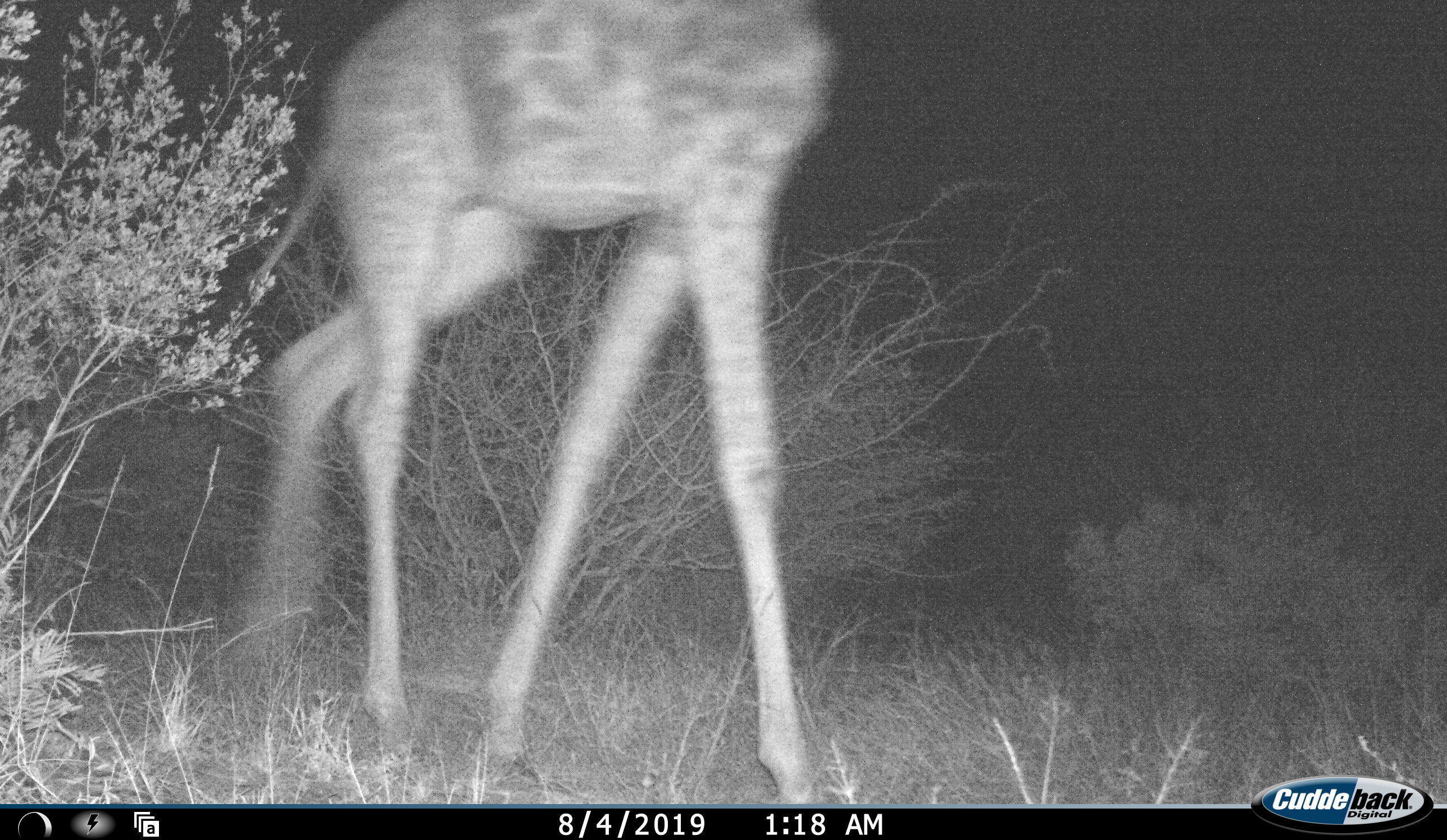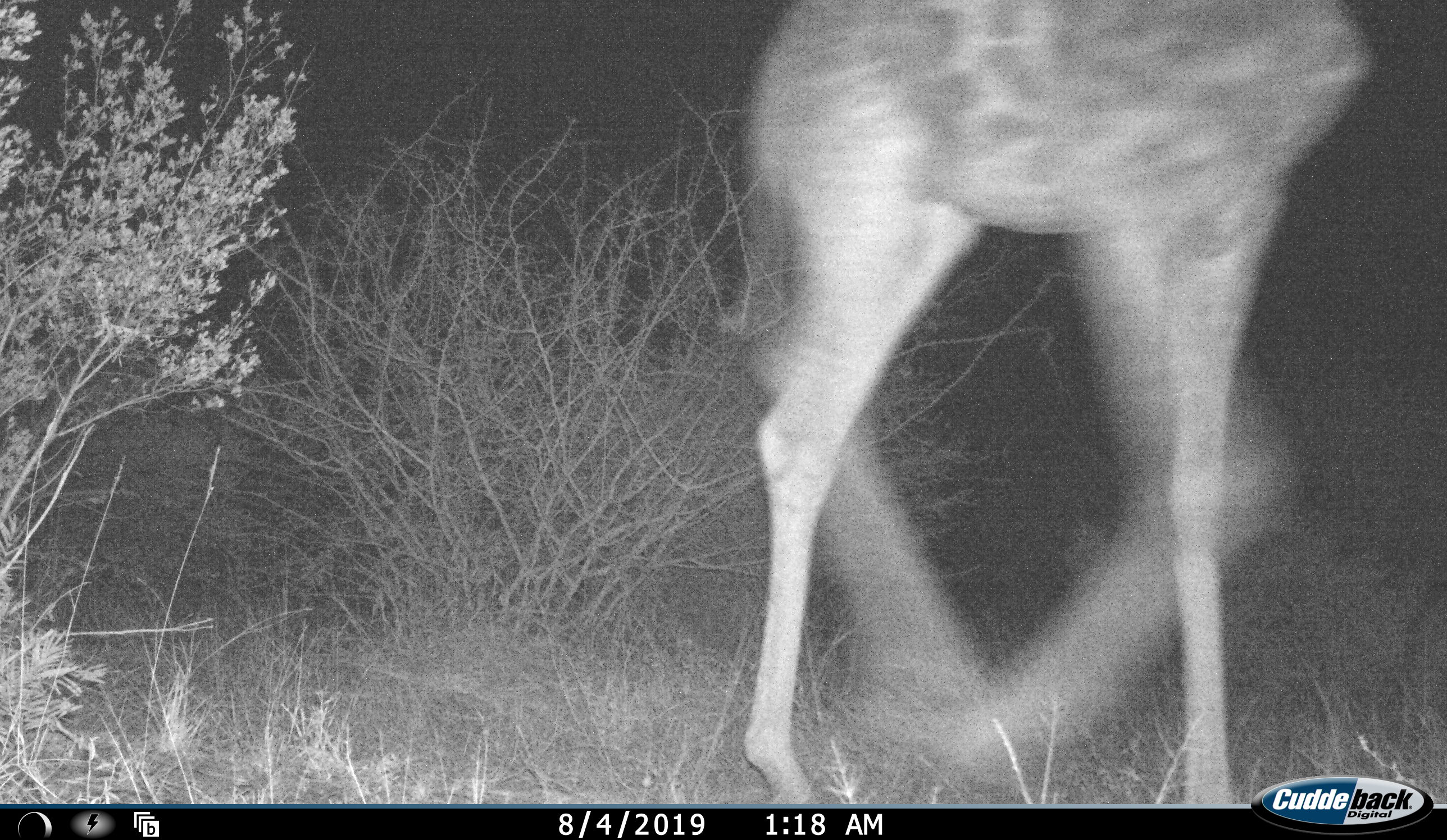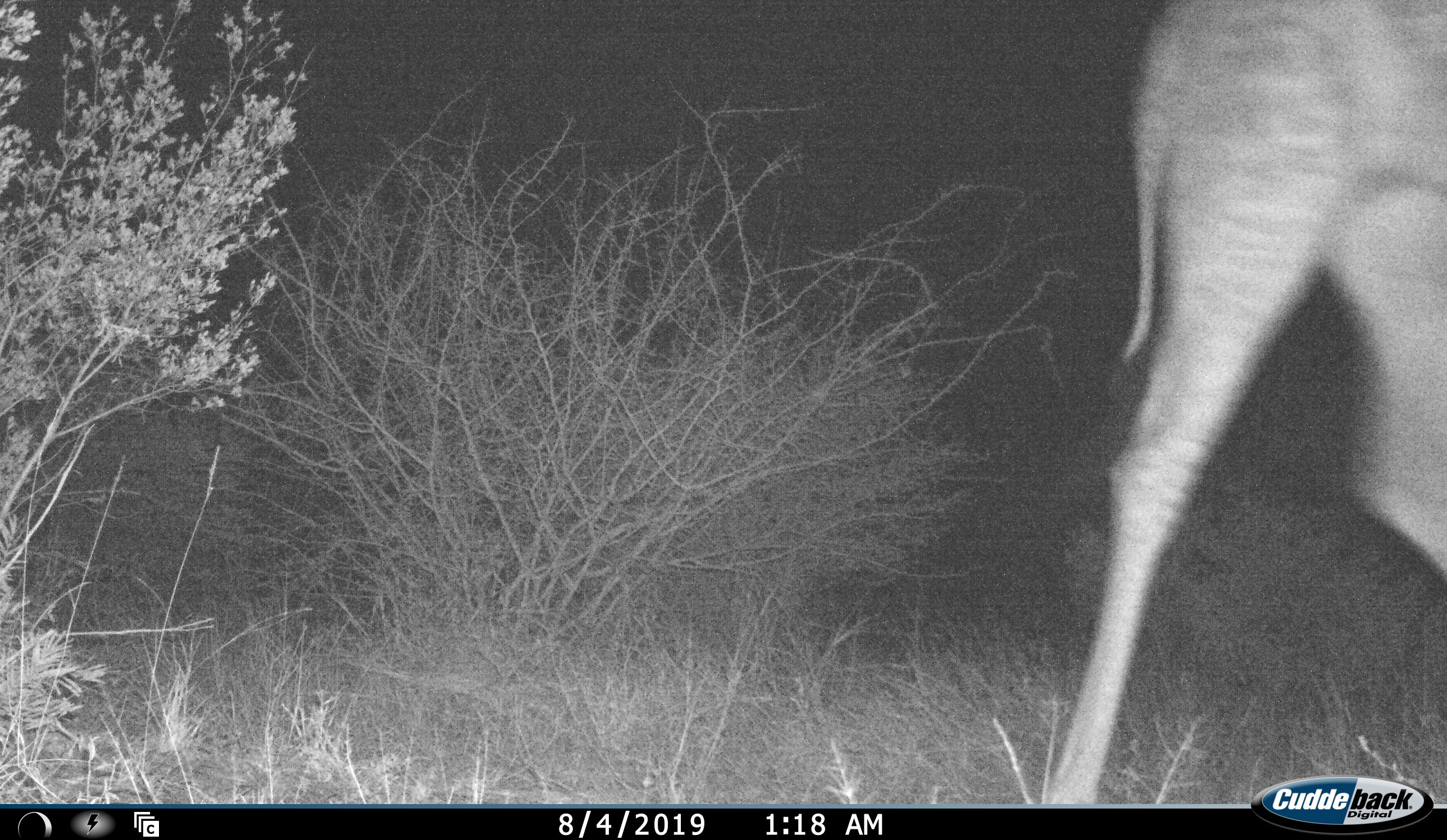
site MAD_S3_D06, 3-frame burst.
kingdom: Animalia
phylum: Chordata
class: Mammalia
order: Artiodactyla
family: Giraffidae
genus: Giraffa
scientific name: Giraffa camelopardalis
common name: giraffe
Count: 1.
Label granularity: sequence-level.